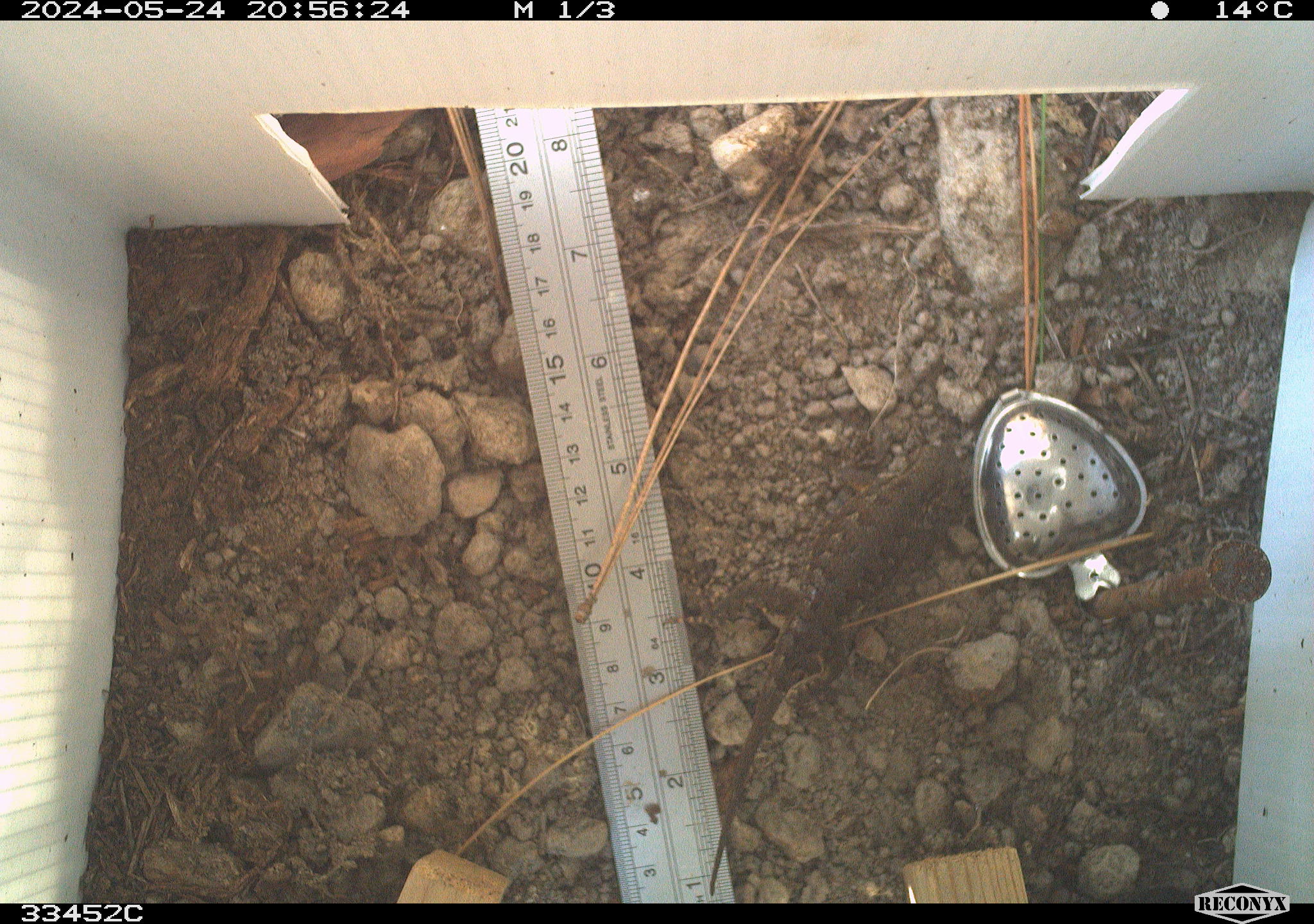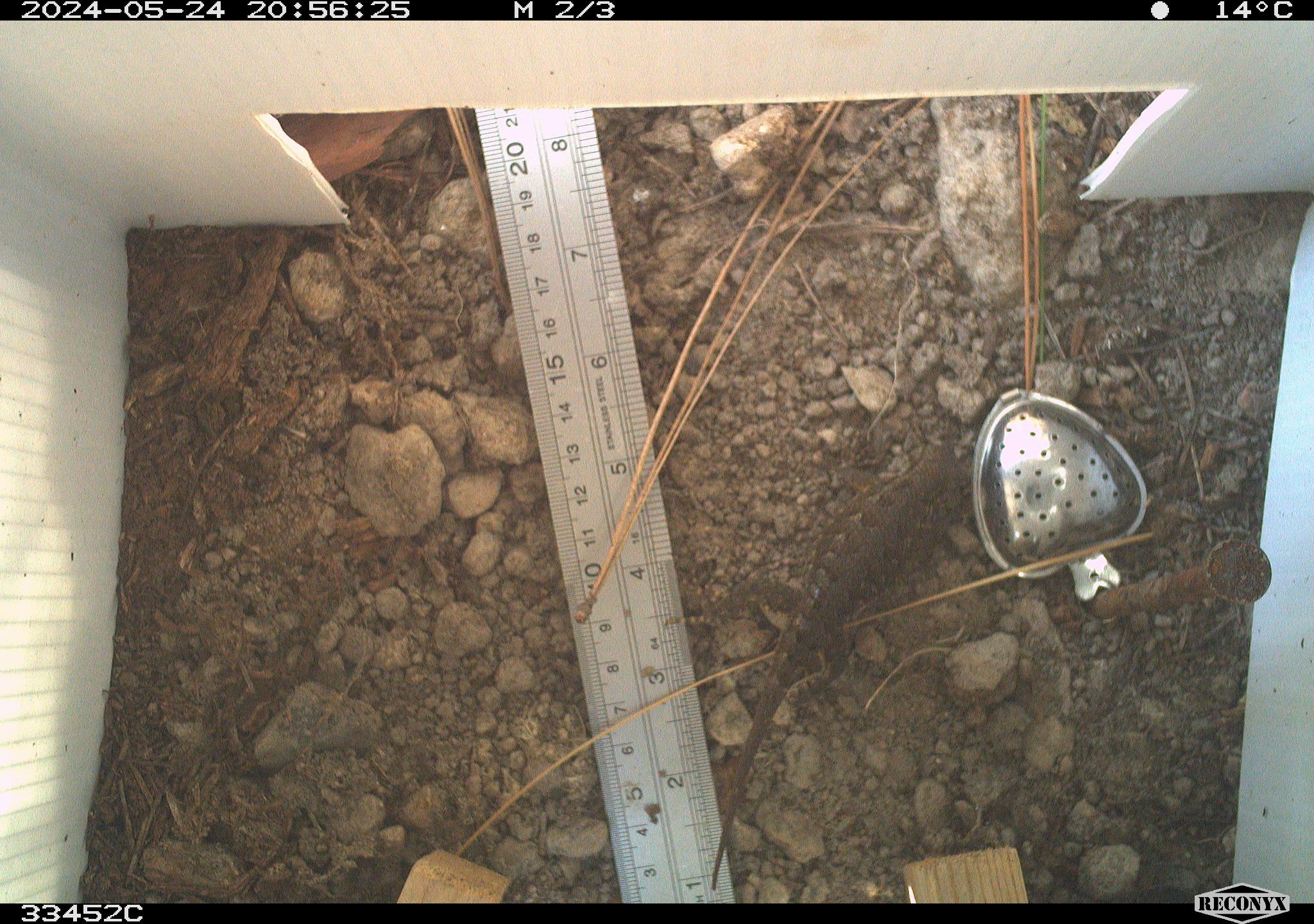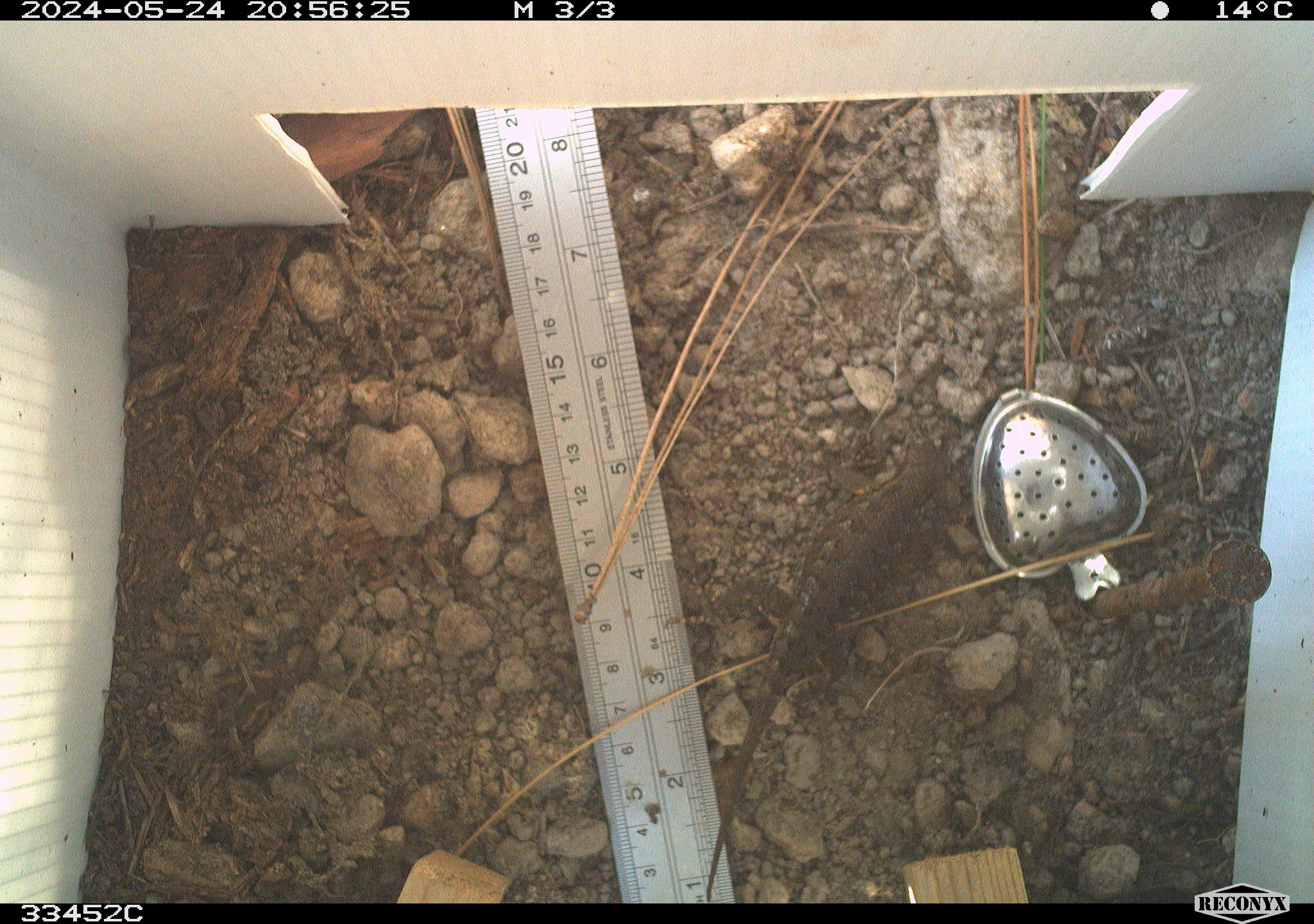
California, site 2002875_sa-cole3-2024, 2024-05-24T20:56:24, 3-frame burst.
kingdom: Animalia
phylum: Chordata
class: Reptilia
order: Squamata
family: Phrynosomatidae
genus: Sceloporus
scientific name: Sceloporus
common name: spiny lizards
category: sceloporus species